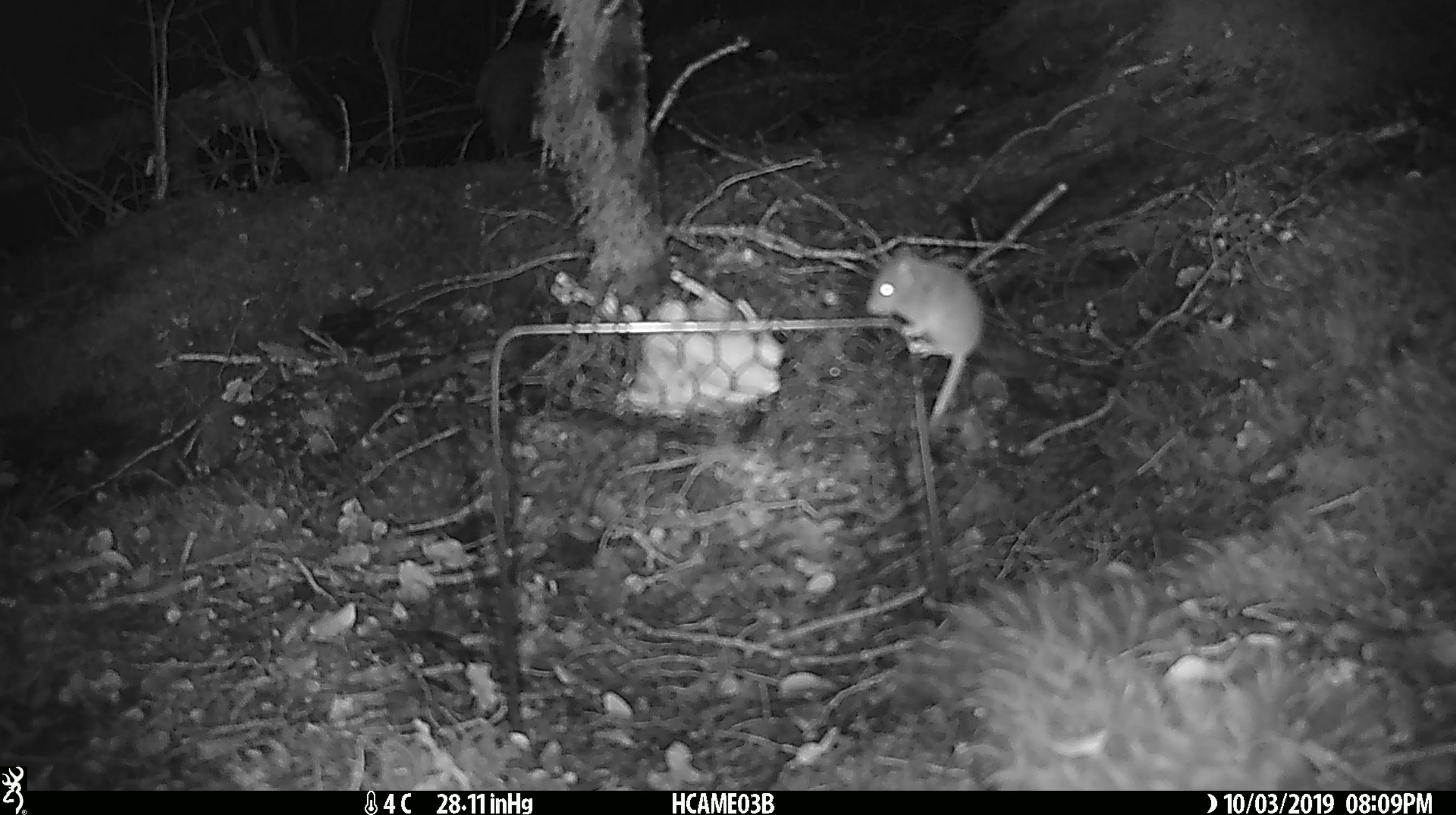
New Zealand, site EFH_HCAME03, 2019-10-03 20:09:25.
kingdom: Animalia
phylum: Chordata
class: Mammalia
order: Rodentia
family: Muridae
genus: Mus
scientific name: Mus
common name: mouse